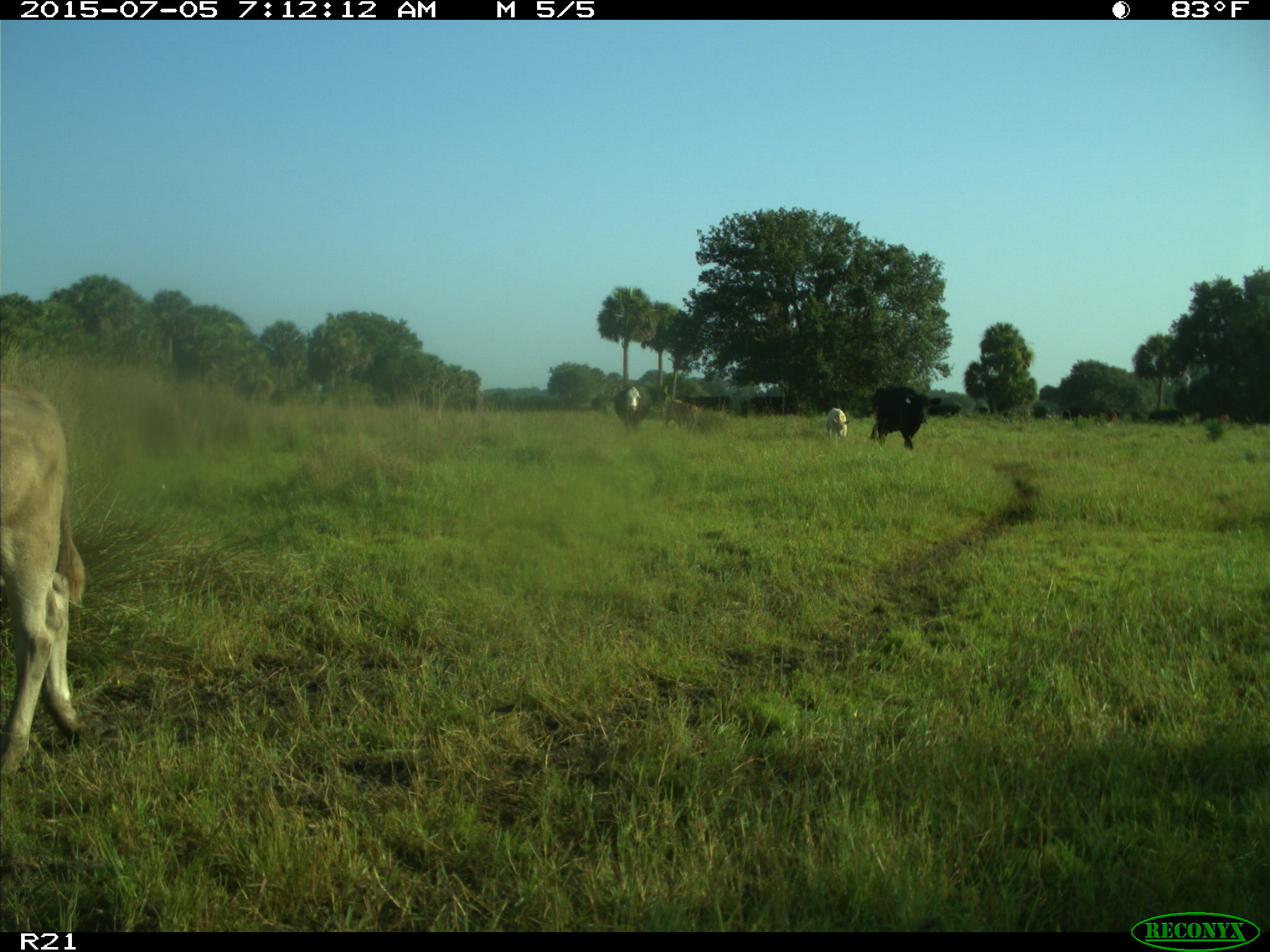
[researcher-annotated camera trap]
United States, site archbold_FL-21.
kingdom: Animalia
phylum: Chordata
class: Mammalia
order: Artiodactyla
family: Bovidae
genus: Bos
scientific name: Bos taurus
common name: domestic cow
Bos taurus (domestic cow).